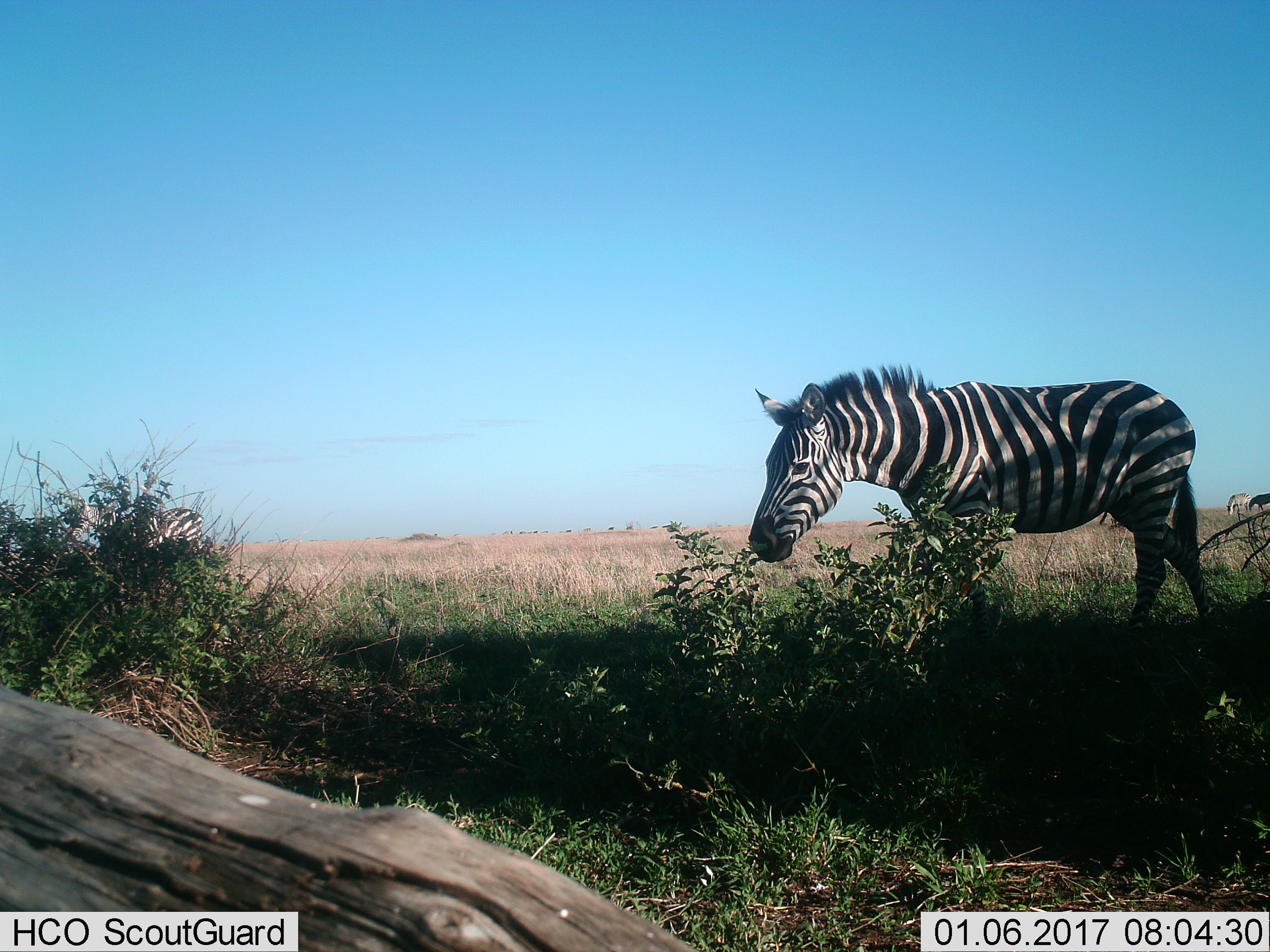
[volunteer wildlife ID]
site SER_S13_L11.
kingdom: Animalia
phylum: Chordata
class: Mammalia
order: Perissodactyla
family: Equidae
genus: Equus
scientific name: Equus quagga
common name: plains zebra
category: zebraplains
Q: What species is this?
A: Zebraplains (plains zebra) (Equus quagga).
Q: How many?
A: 2.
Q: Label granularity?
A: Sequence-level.